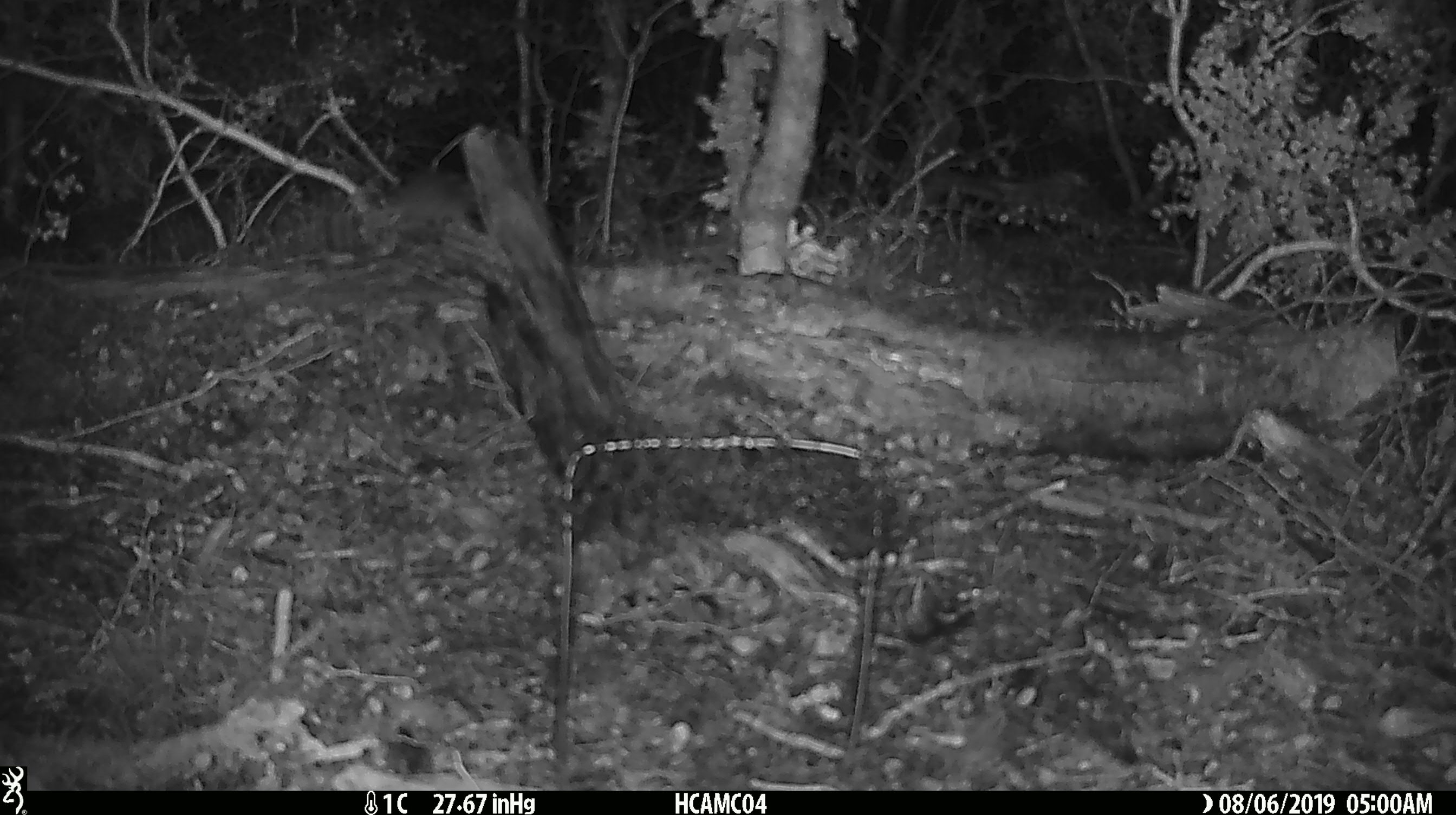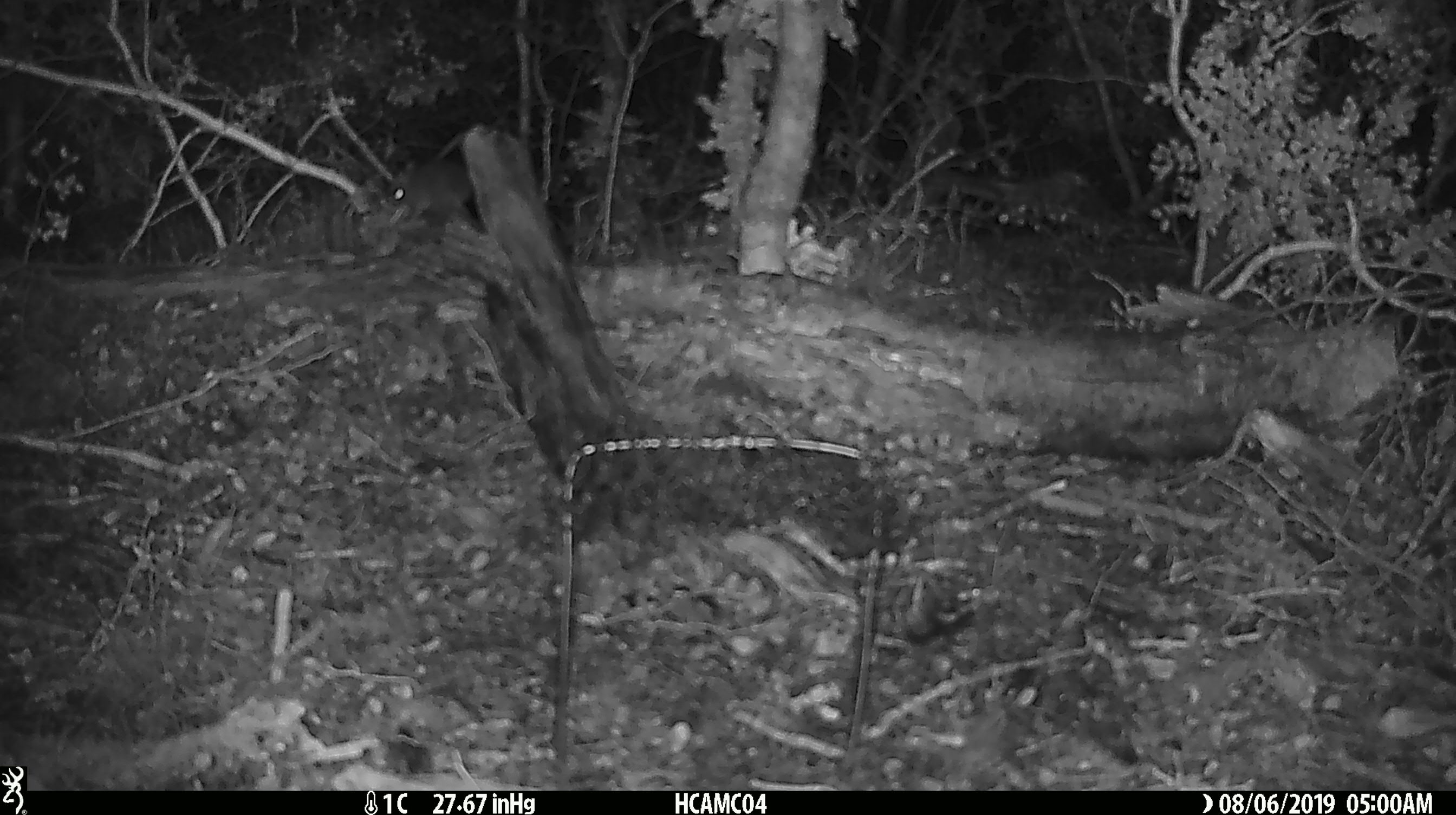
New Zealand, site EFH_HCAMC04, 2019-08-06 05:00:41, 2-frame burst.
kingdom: Animalia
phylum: Chordata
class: Mammalia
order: Rodentia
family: Muridae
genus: Mus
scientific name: Mus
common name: mouse